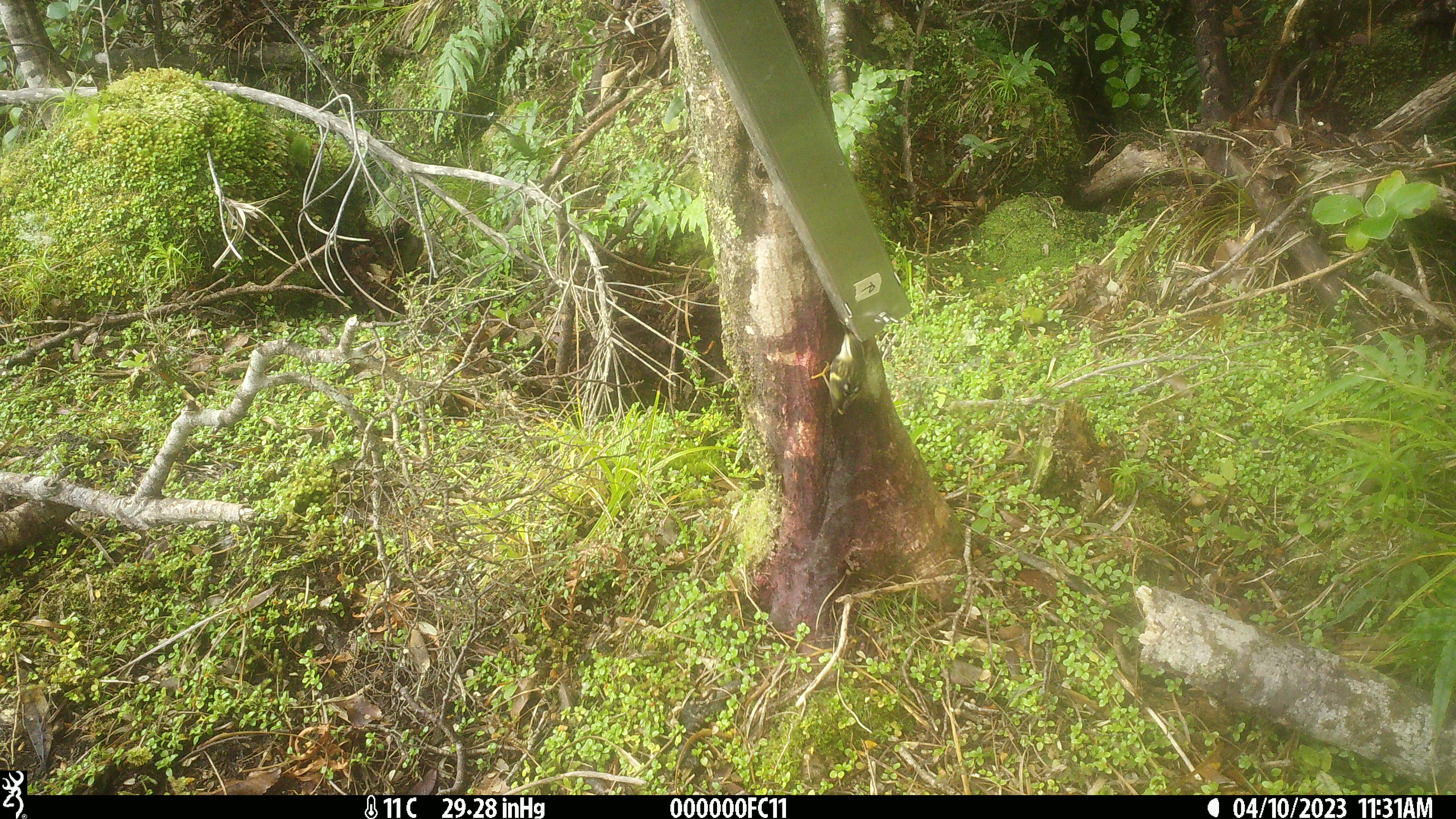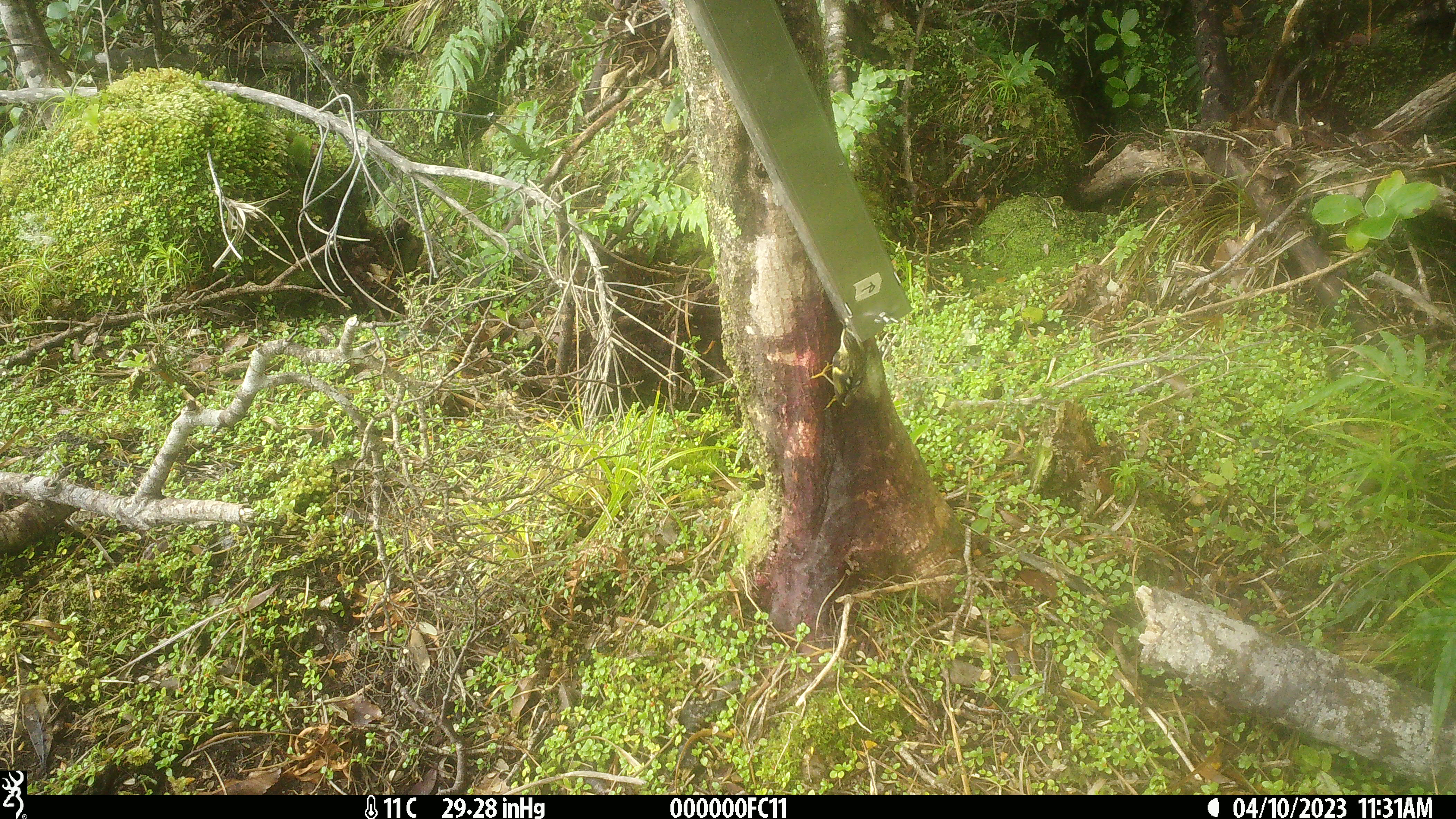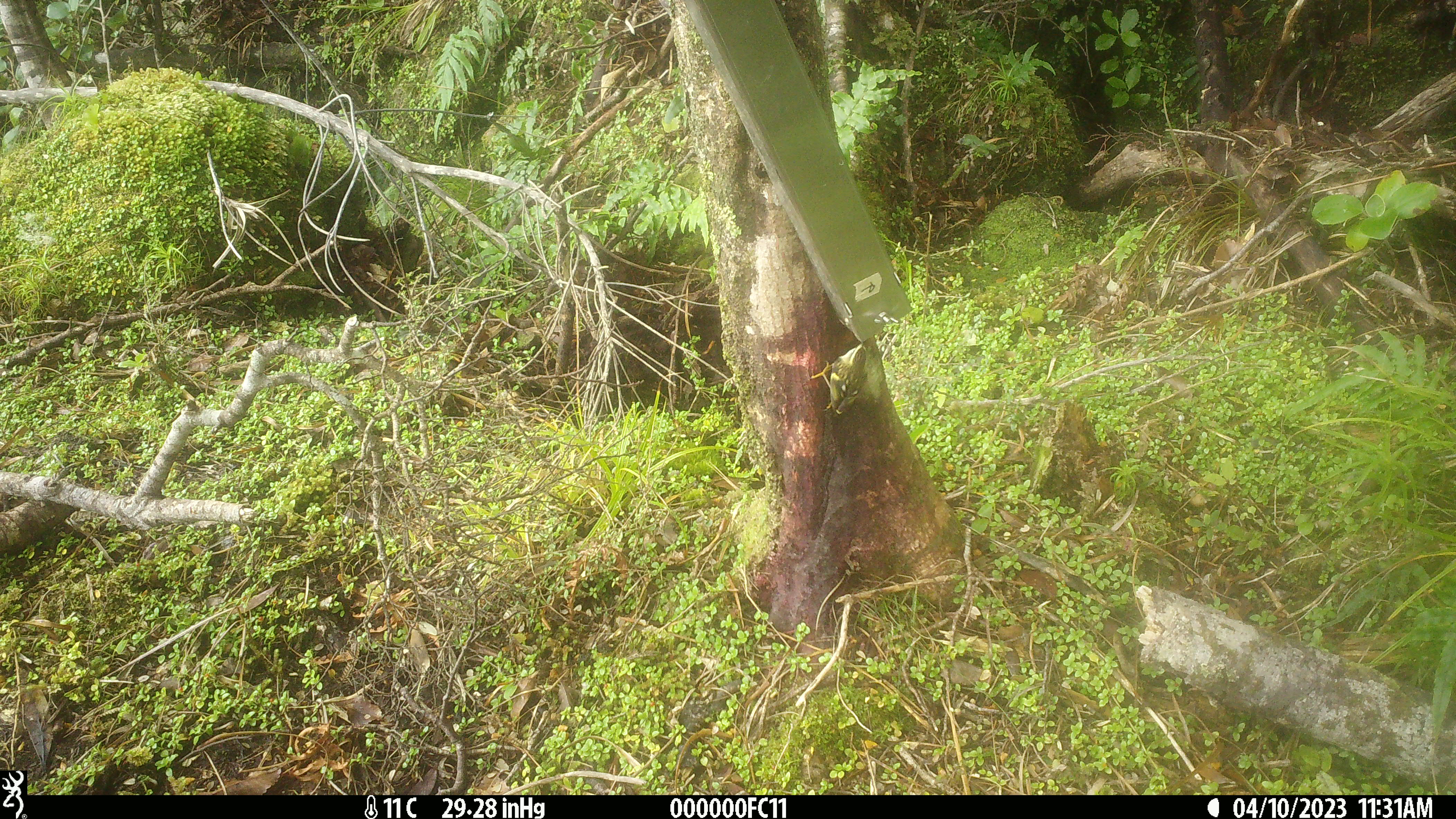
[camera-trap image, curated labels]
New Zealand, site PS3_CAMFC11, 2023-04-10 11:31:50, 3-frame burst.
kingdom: Animalia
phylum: Chordata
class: Aves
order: Passeriformes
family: Acanthisittidae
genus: Acanthisitta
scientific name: Acanthisitta chloris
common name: rifleman